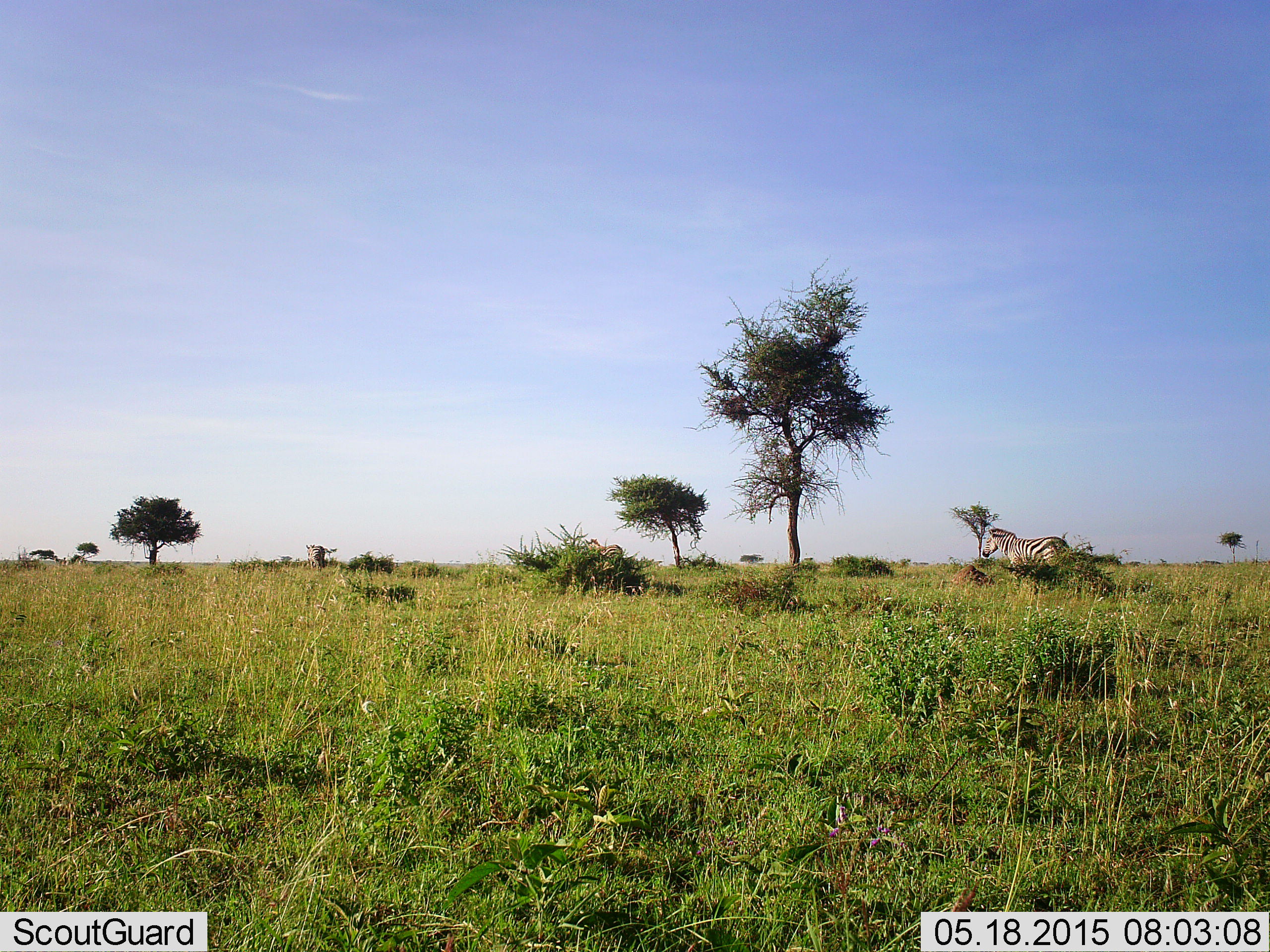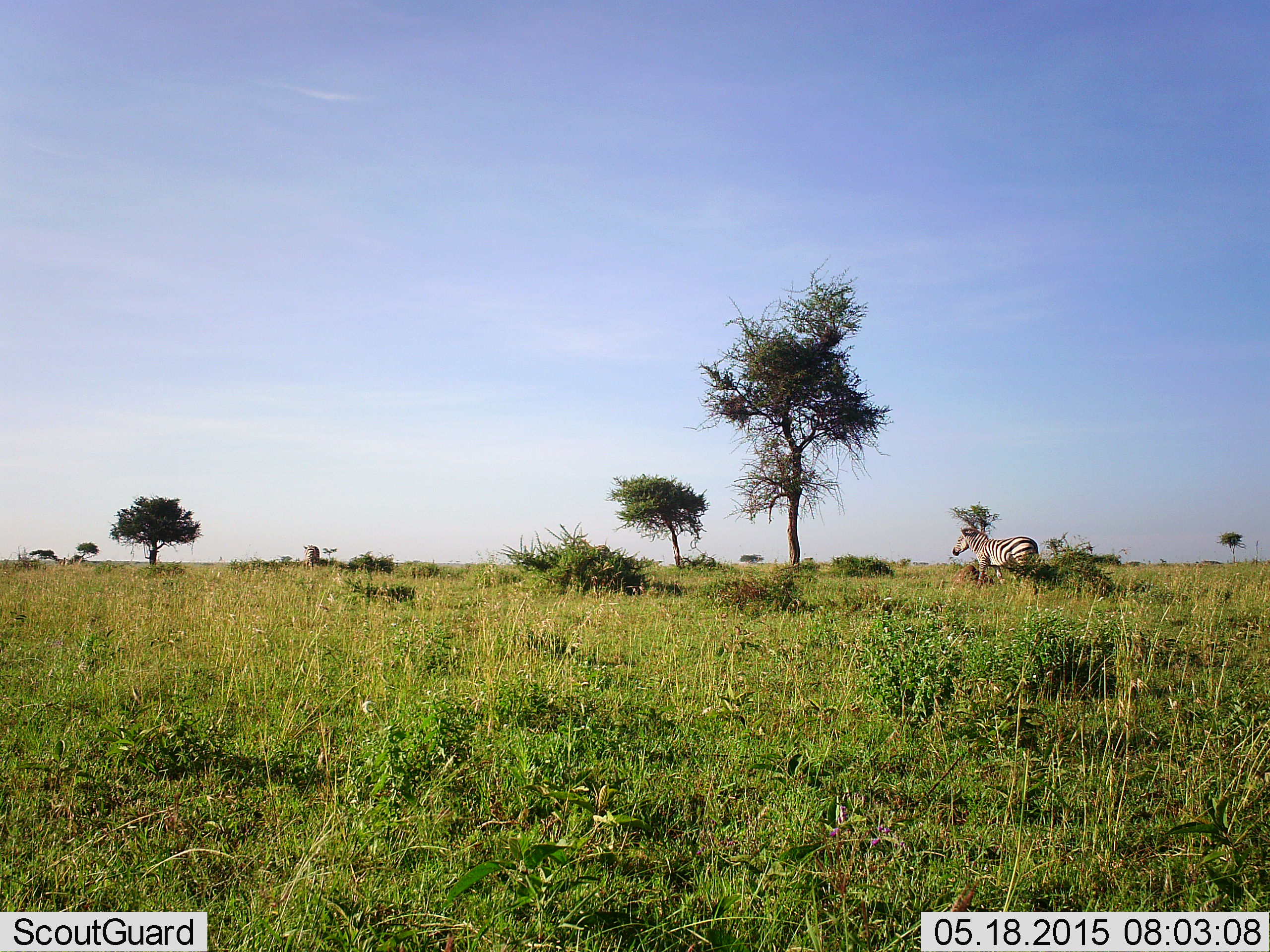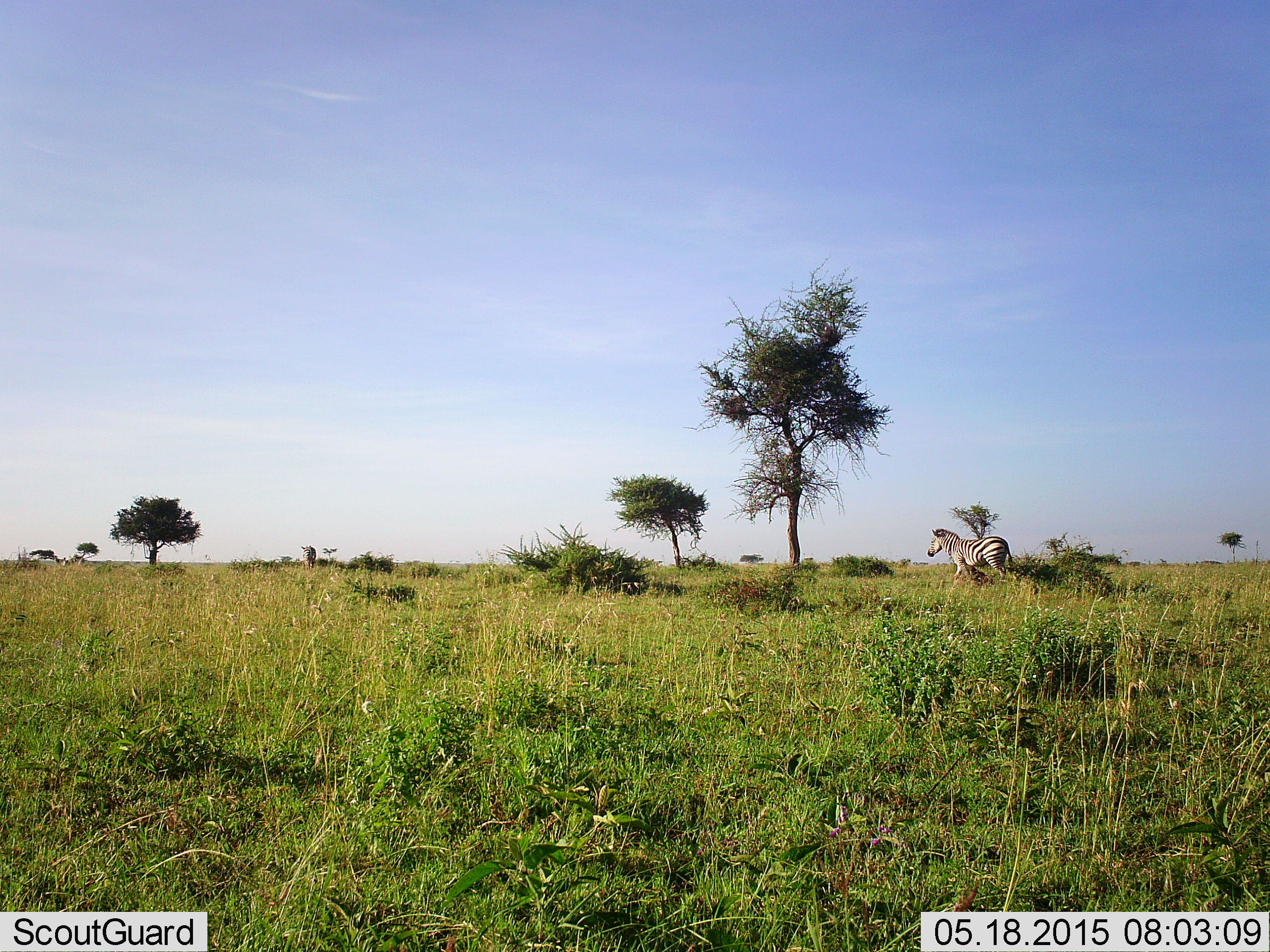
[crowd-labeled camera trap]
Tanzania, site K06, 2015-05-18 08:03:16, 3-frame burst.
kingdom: Animalia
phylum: Chordata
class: Mammalia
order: Perissodactyla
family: Equidae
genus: Equus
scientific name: Equus quagga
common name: plains zebra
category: zebra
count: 3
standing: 10%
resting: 0%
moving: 90%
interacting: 0%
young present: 0%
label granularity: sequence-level